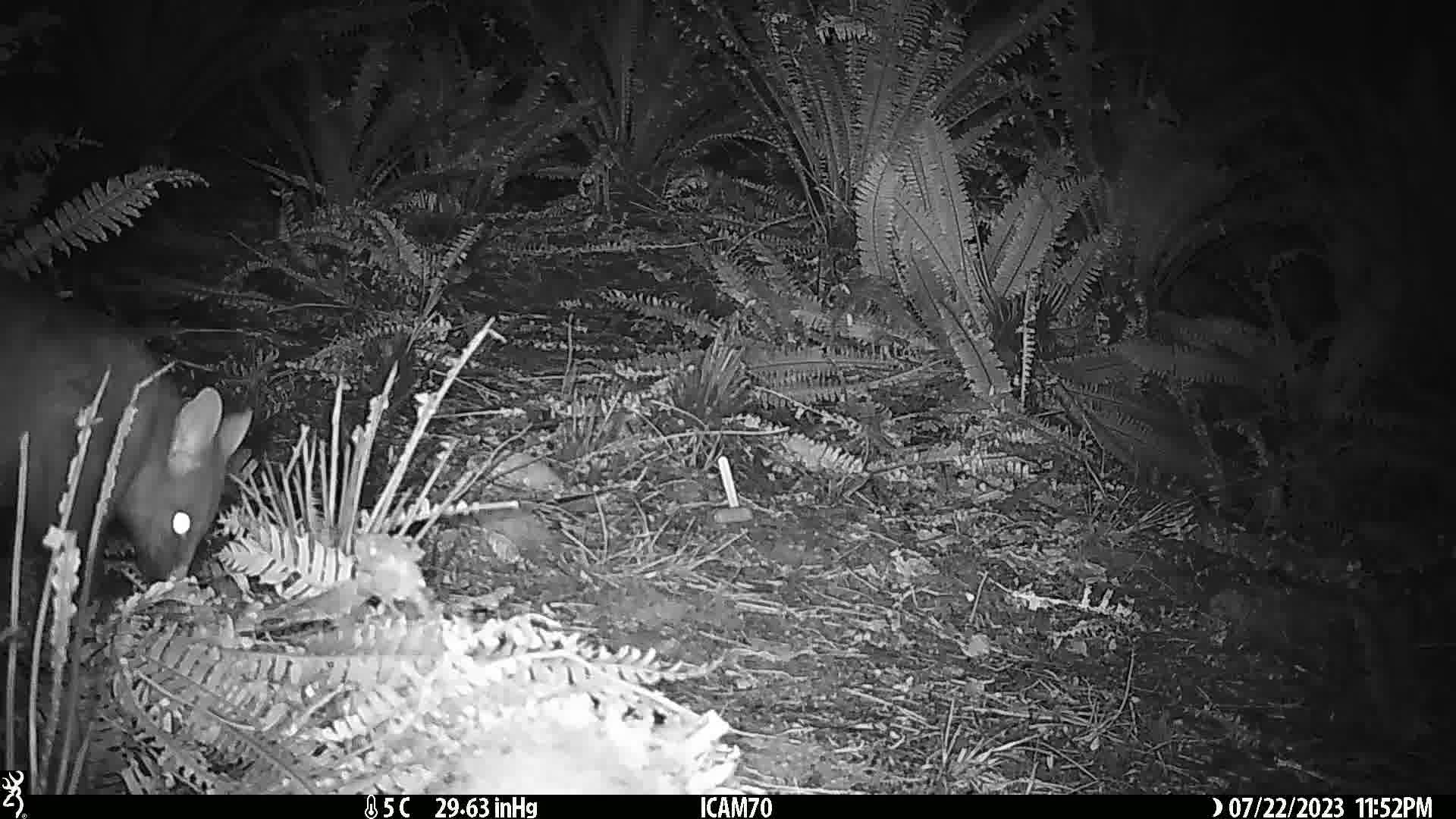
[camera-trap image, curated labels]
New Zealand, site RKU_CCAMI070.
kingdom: Animalia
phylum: Chordata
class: Mammalia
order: Diprotodontia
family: Phalangeridae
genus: Trichosurus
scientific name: Trichosurus vulpecula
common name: common brushtail possum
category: possum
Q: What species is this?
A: Possum (common brushtail possum) (Trichosurus vulpecula).